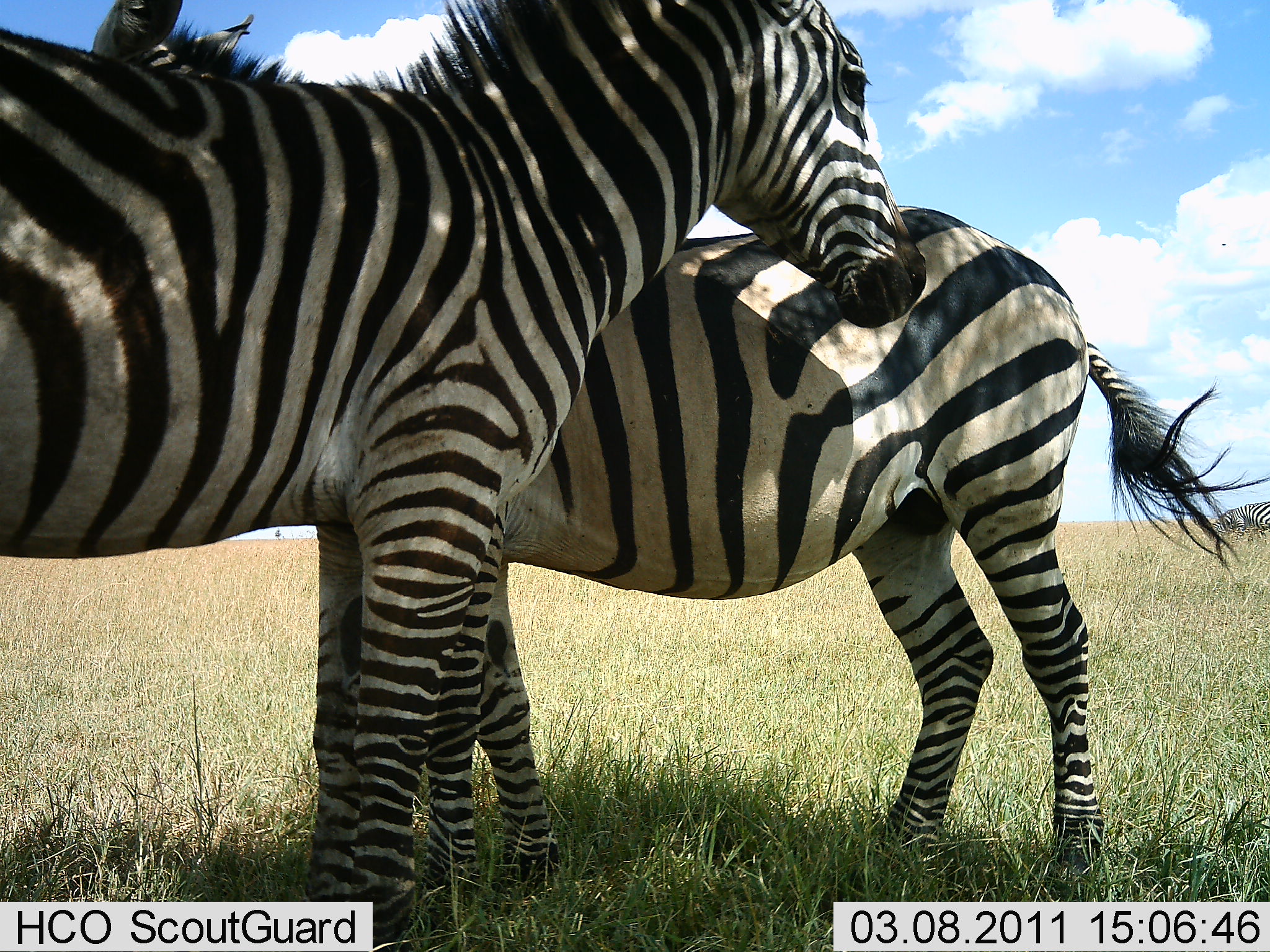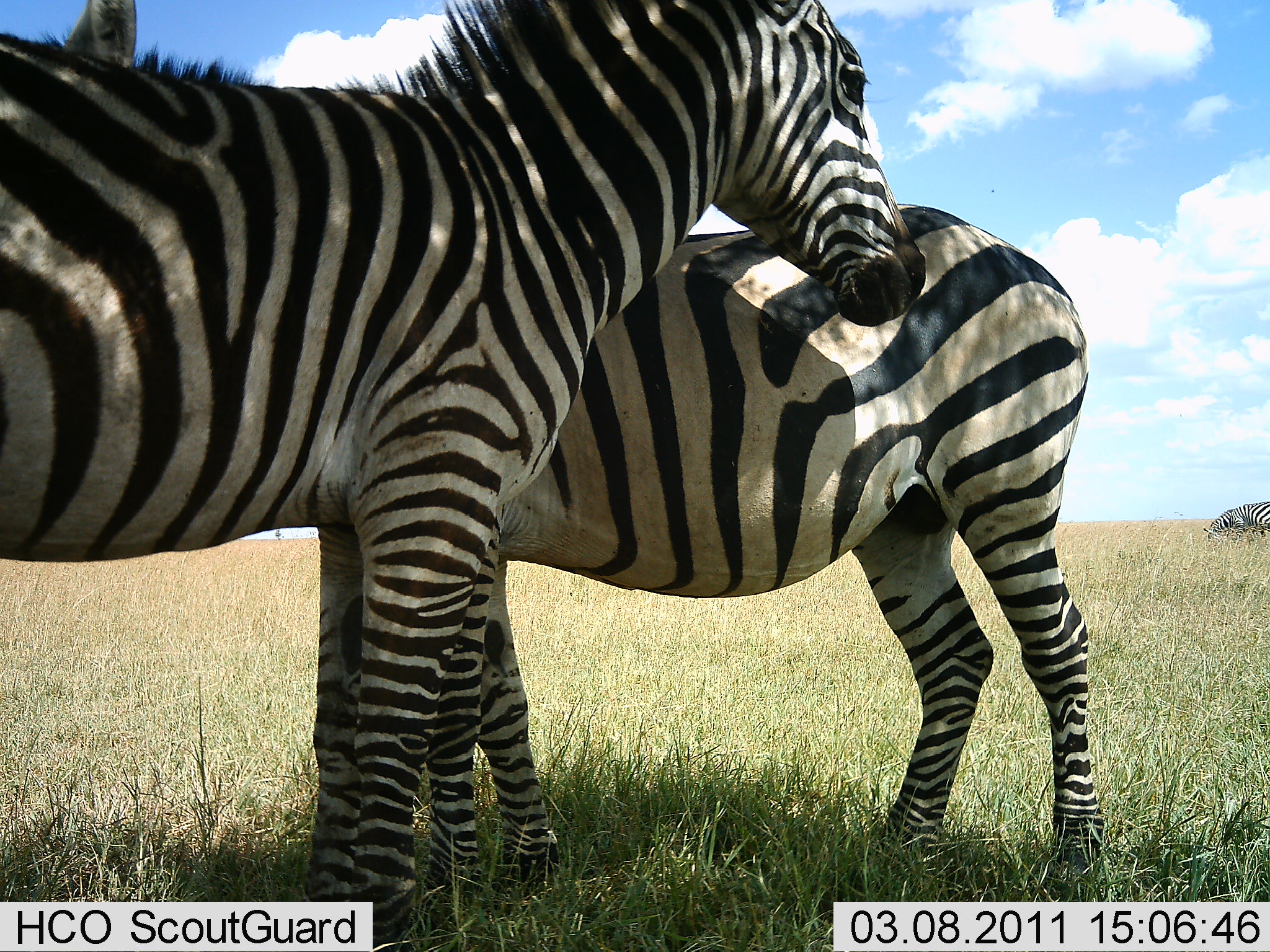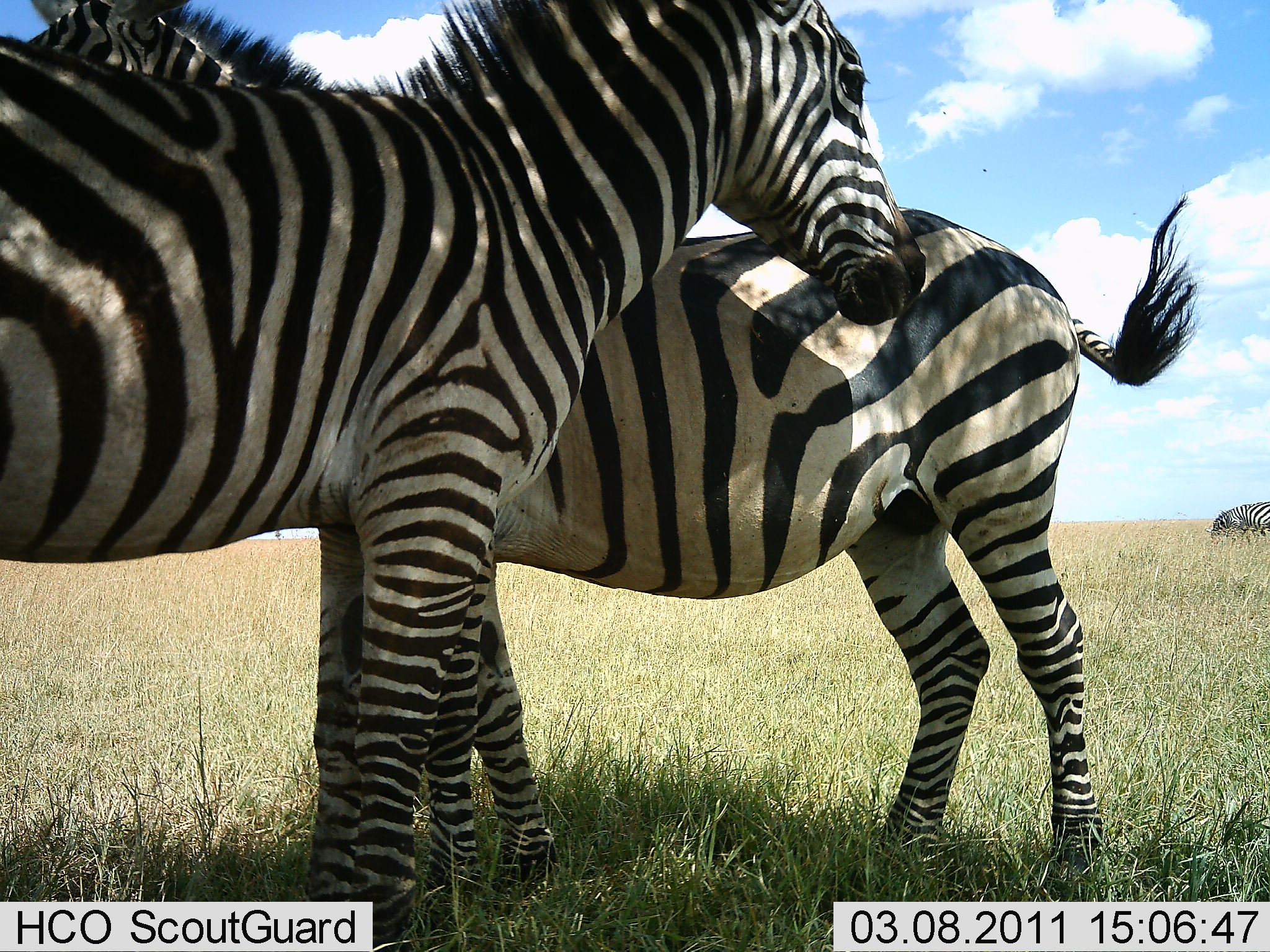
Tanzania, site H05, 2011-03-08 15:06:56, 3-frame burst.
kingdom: Animalia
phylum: Chordata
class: Mammalia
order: Perissodactyla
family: Equidae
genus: Equus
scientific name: Equus quagga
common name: plains zebra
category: zebra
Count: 2.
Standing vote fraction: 83%.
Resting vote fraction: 8%.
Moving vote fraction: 0%.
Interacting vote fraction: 33%.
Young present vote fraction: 0%.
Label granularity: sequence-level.